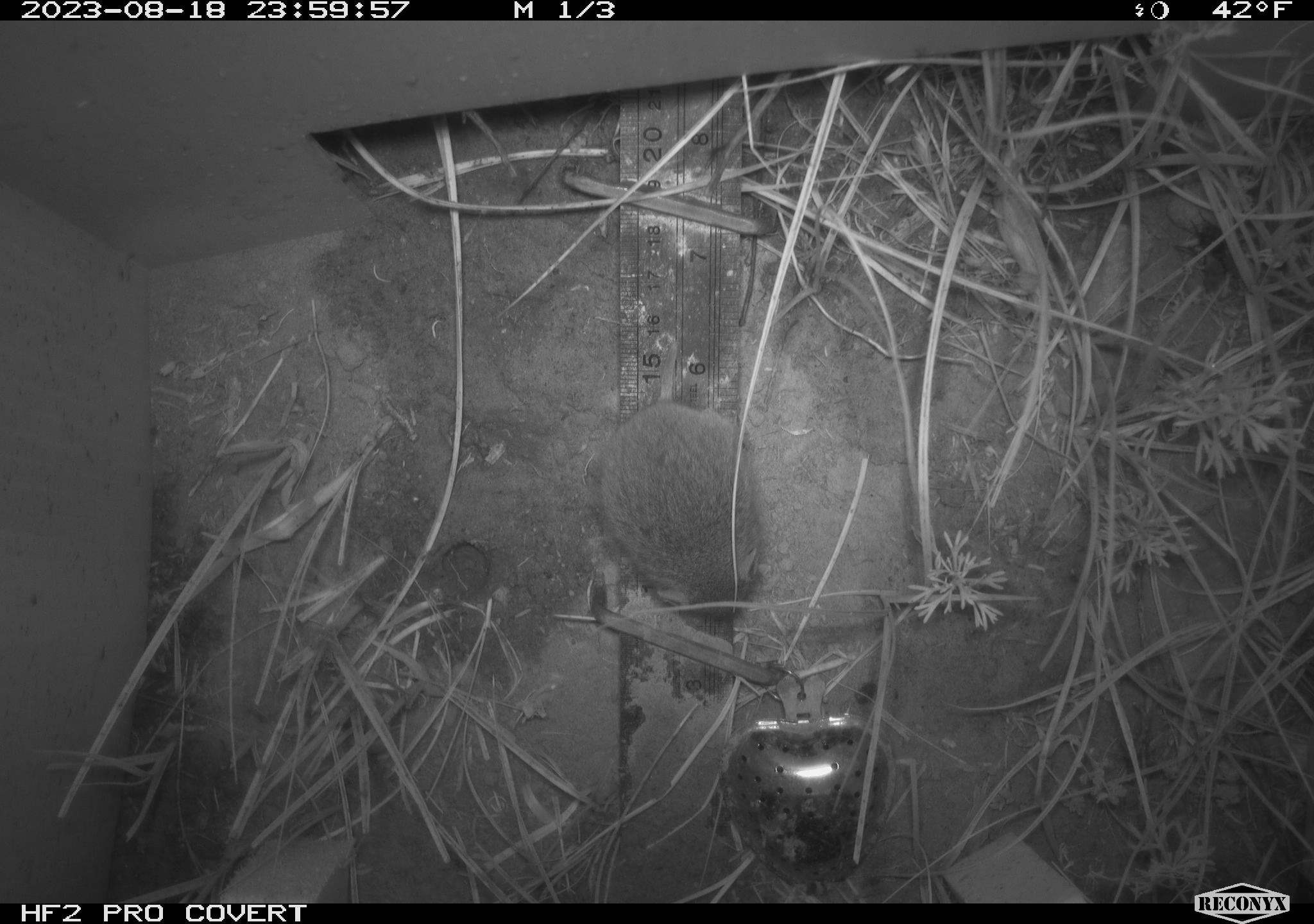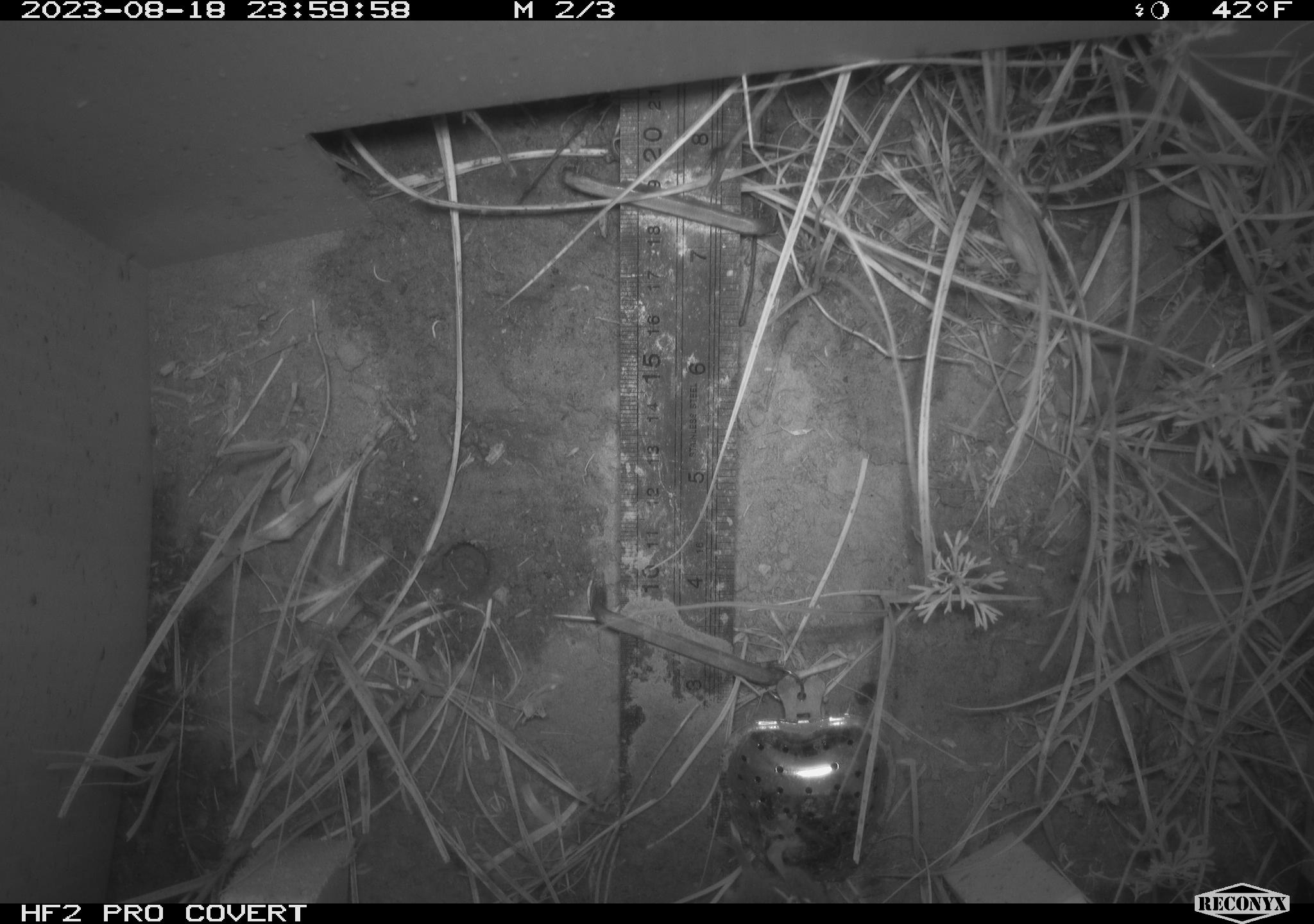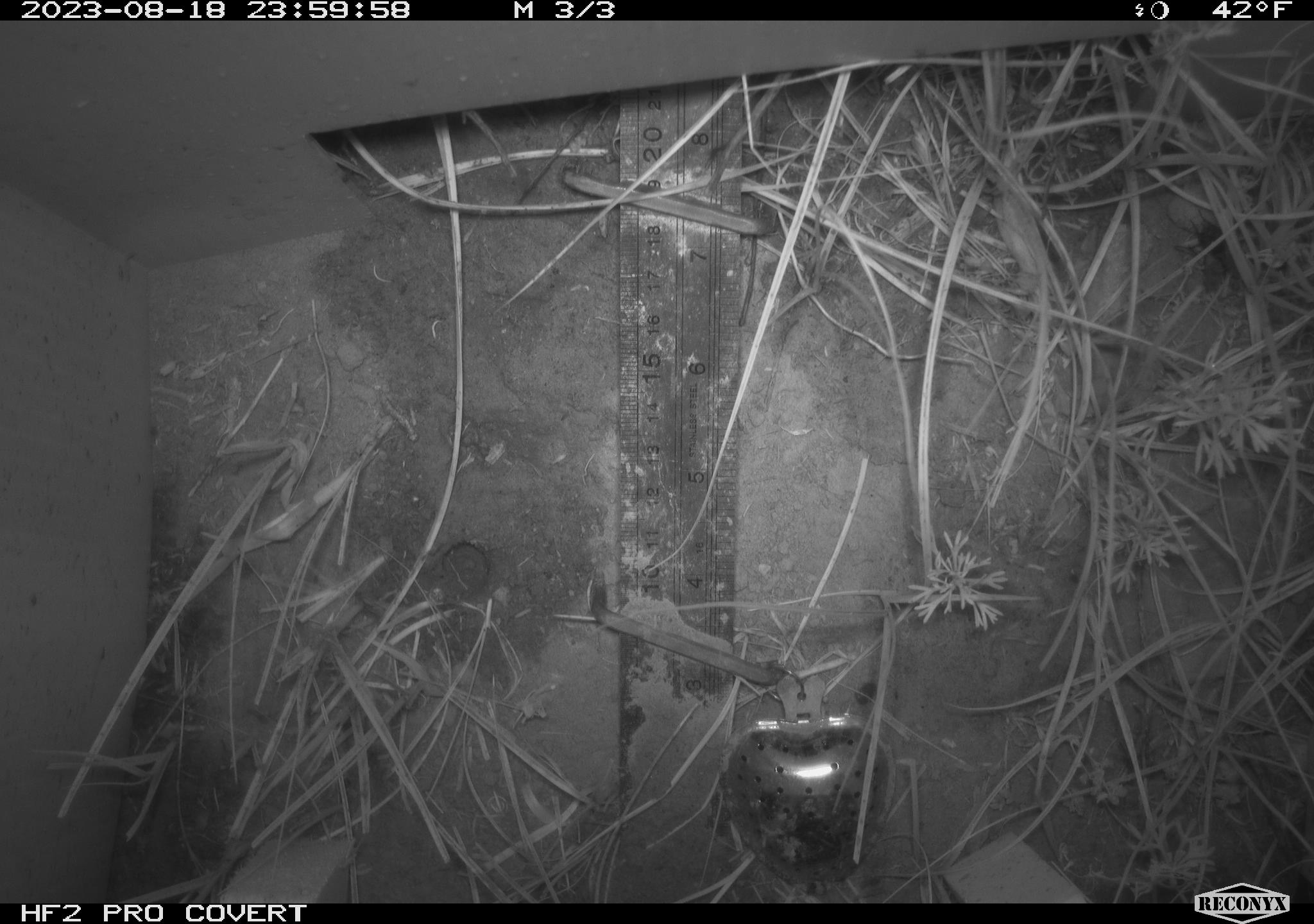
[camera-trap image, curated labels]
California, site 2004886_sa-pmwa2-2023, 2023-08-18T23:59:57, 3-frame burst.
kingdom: Animalia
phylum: Chordata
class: Mammalia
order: Rodentia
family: Cricetidae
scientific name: Cricetidae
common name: hamsters, voles, lemmings, and allies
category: cricetidae family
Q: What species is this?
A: Cricetidae family (hamsters, voles, lemmings, and allies) (Cricetidae).